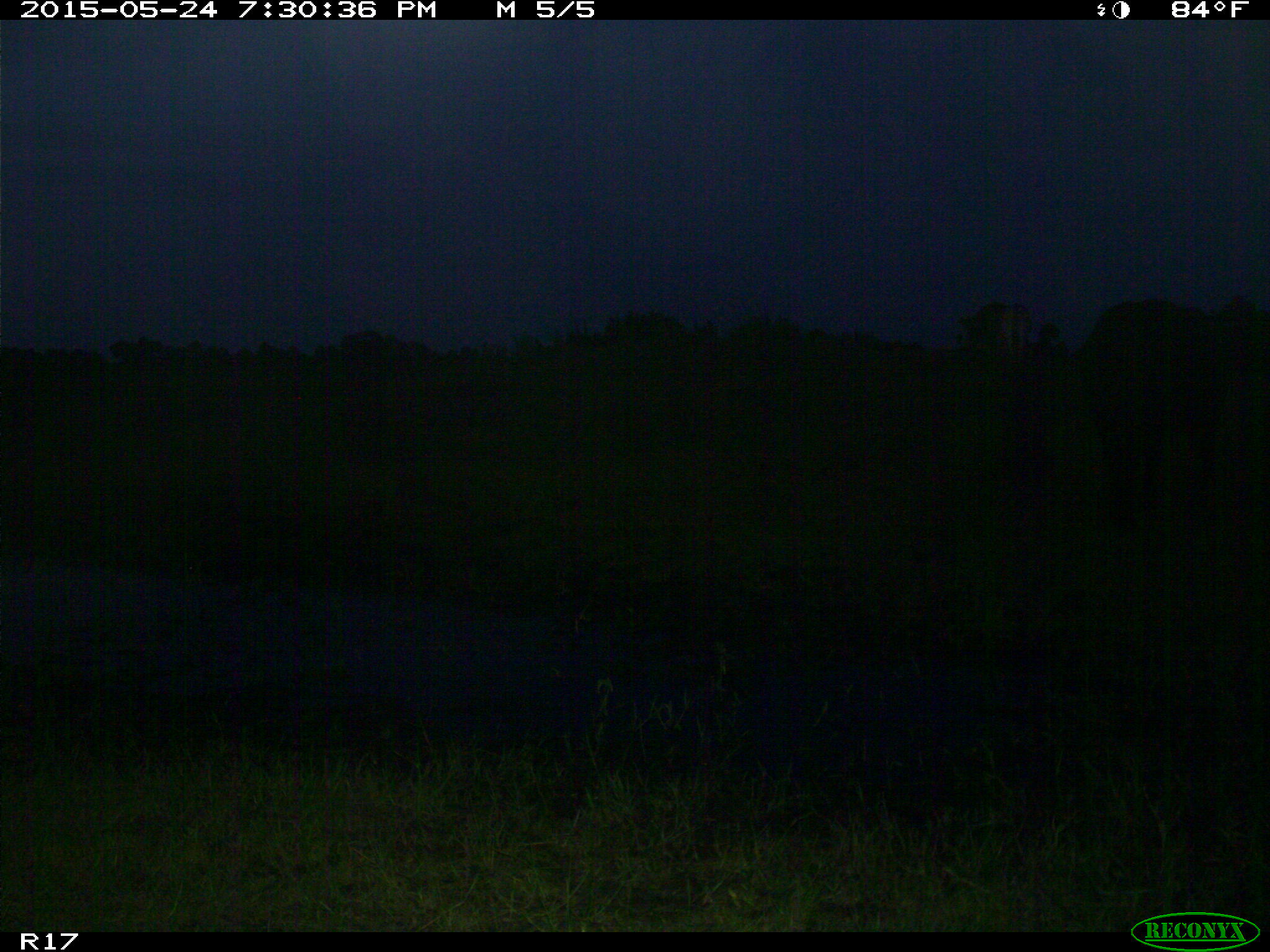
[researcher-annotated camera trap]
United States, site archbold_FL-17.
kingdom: Animalia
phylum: Chordata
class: Mammalia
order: Artiodactyla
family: Bovidae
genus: Bos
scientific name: Bos taurus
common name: domestic cow